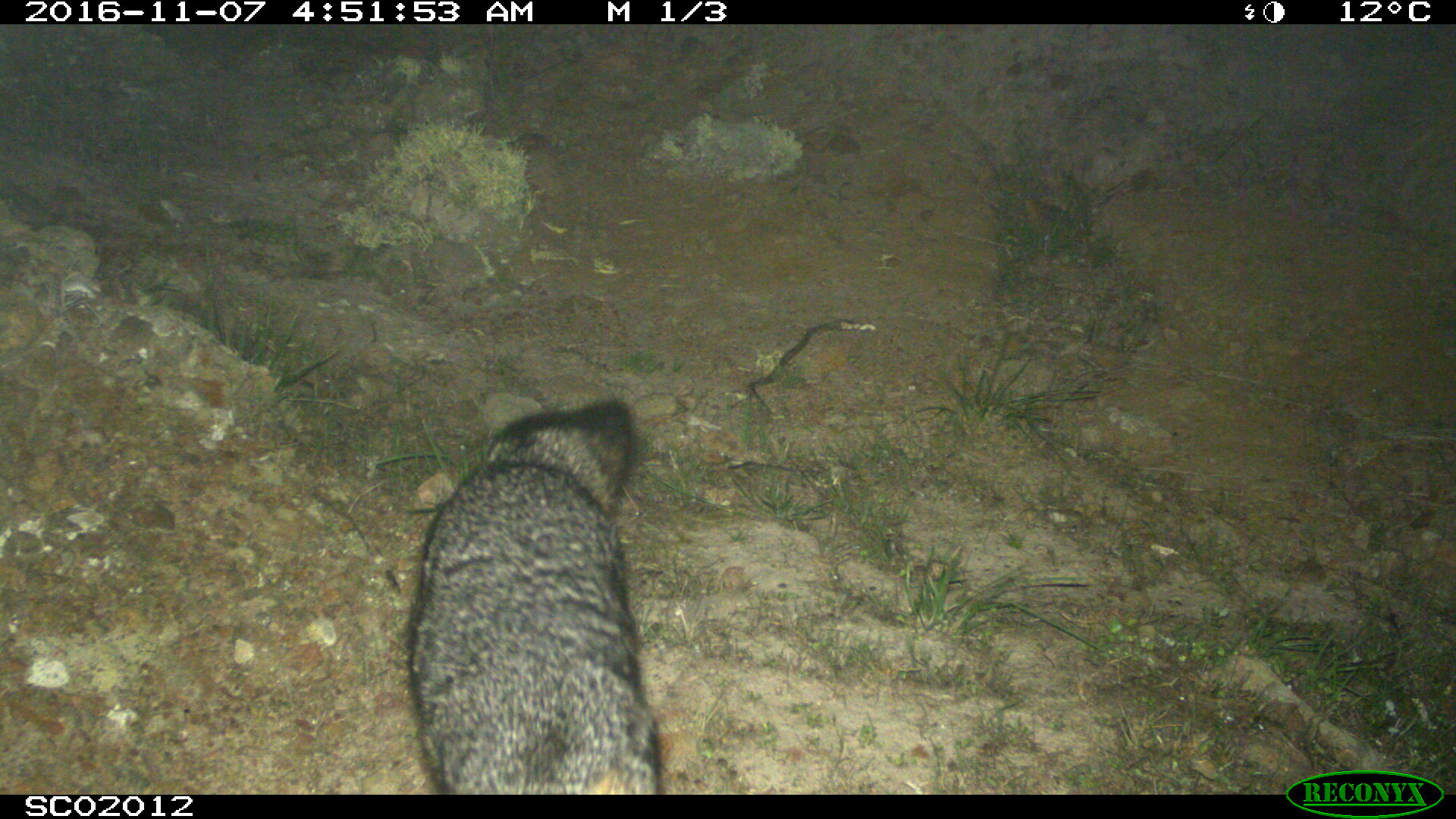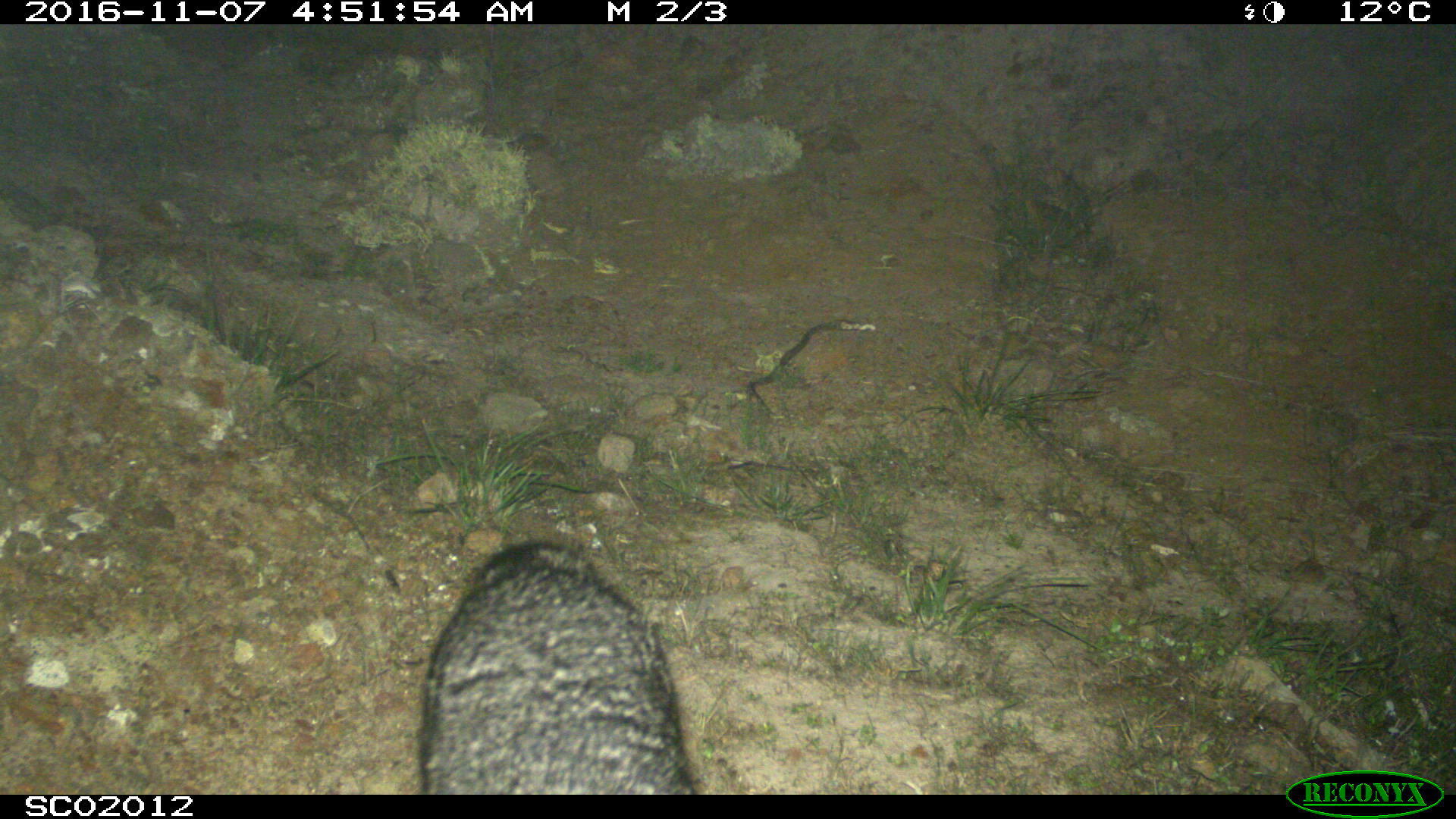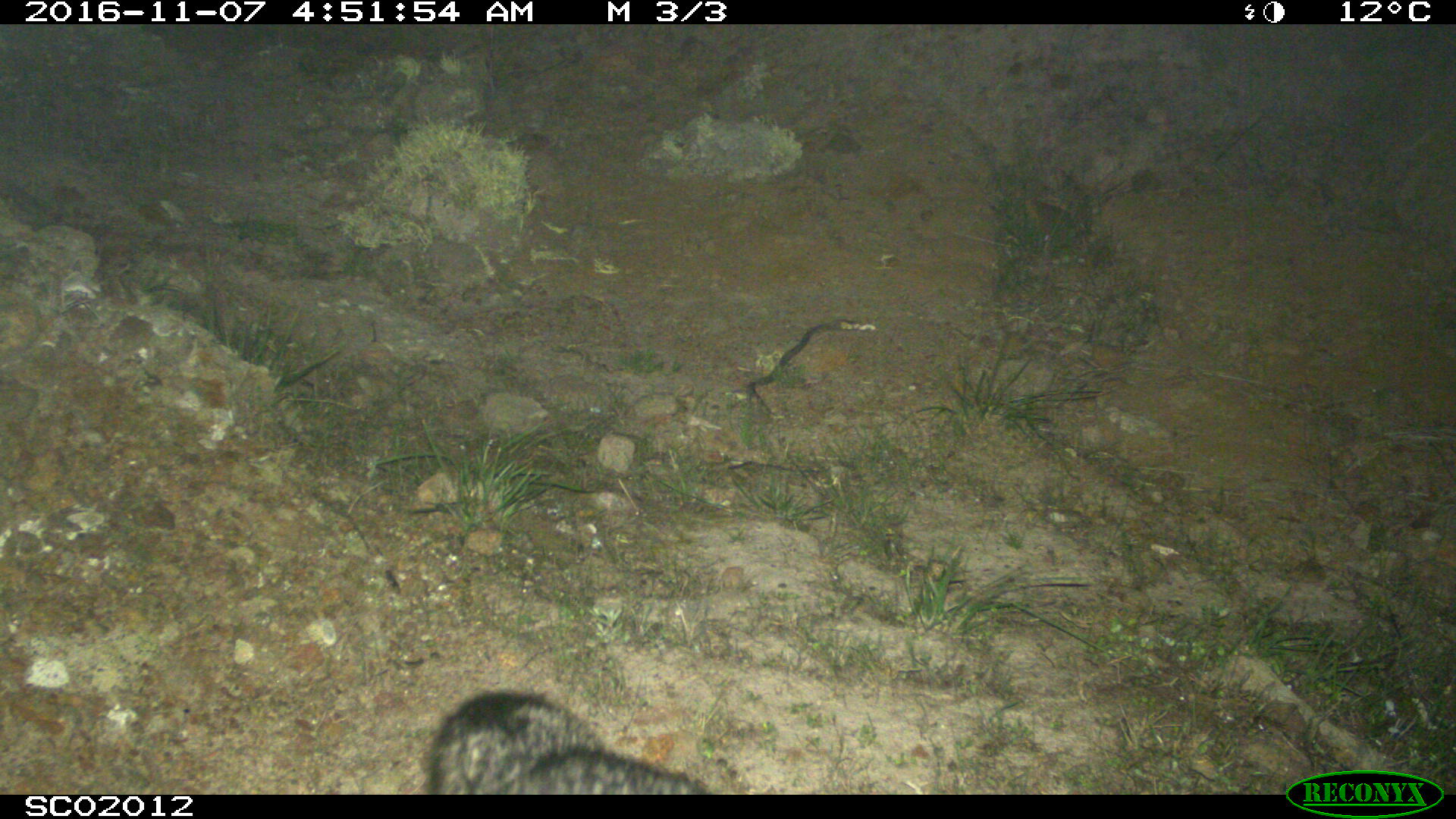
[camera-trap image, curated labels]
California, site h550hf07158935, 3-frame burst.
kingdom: Animalia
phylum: Chordata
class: Mammalia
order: Carnivora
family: Canidae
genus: Urocyon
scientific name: Urocyon littoralis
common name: island fox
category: fox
Fox (island fox) (Urocyon littoralis).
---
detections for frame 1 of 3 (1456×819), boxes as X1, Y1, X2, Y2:
fox: 406, 398, 660, 794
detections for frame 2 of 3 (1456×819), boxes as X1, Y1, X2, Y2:
fox: 416, 538, 698, 793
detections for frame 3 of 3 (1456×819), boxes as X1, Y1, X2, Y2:
fox: 416, 689, 713, 794